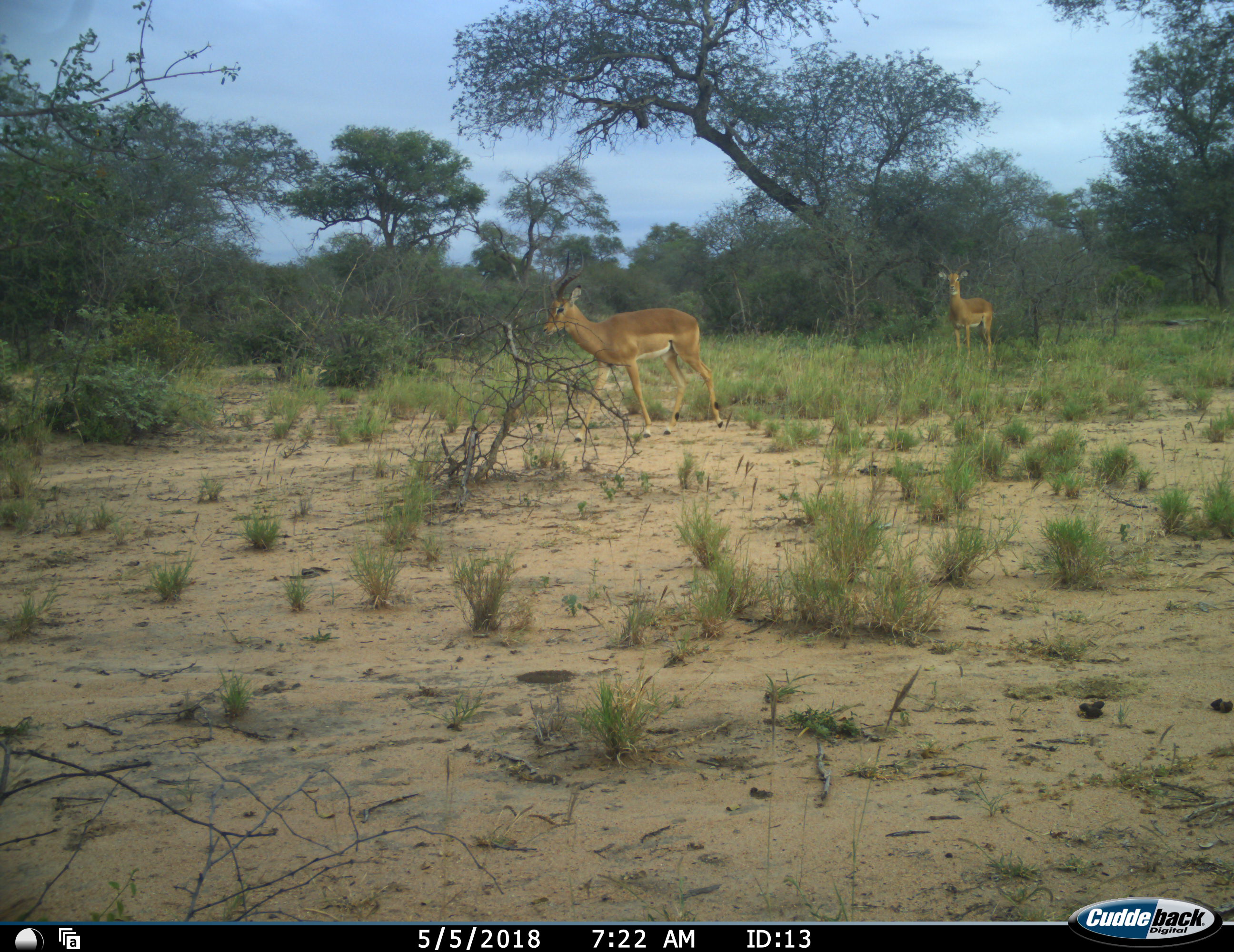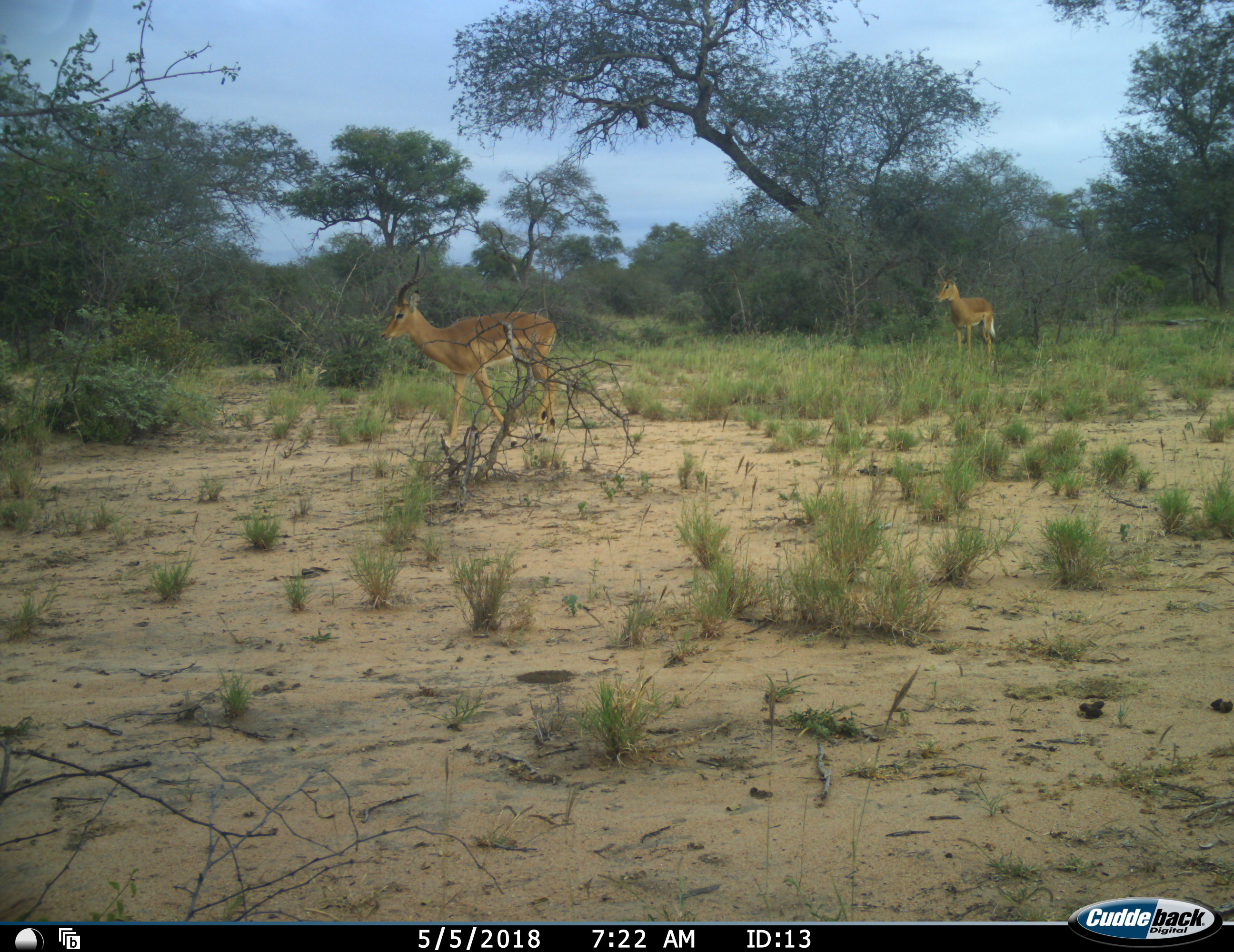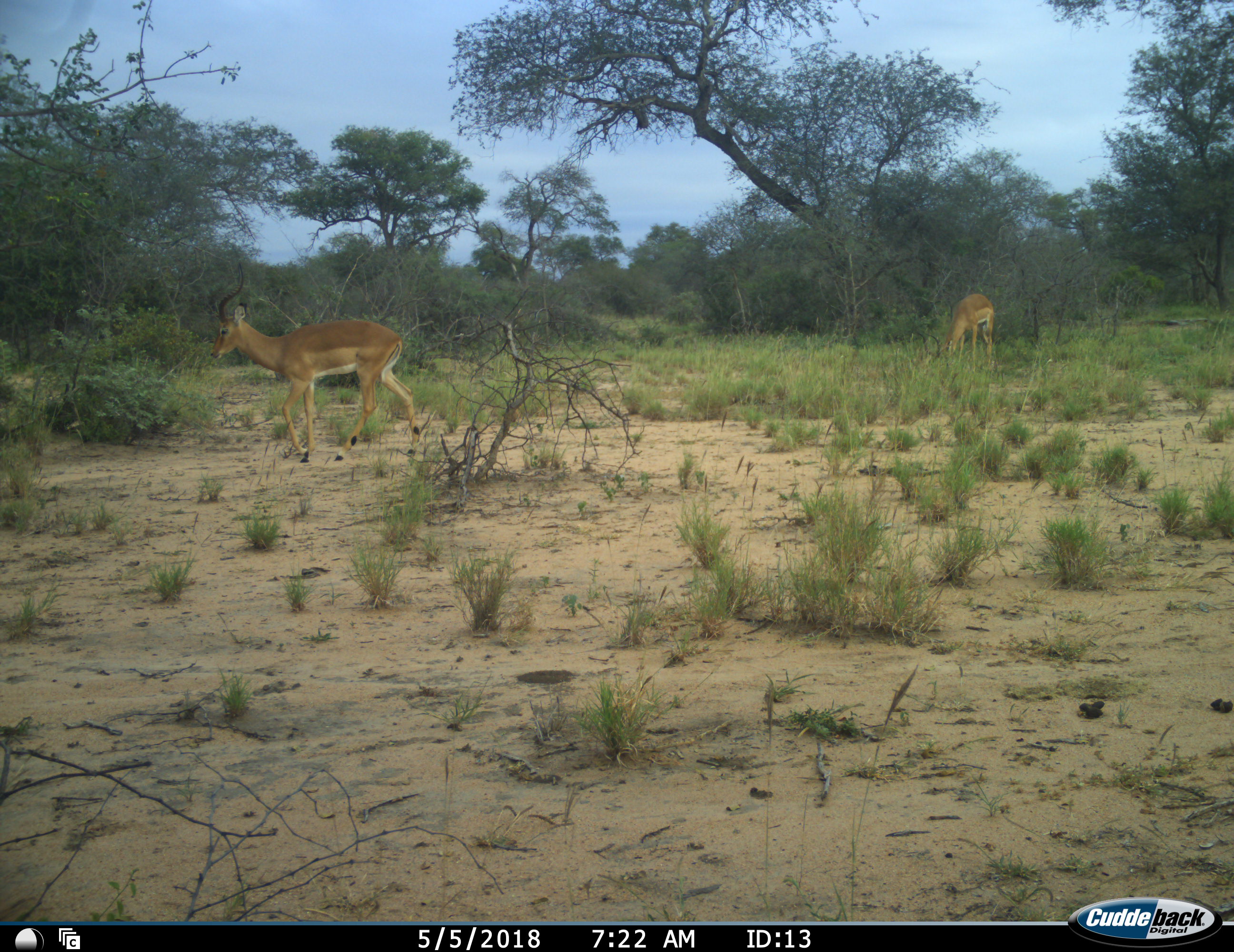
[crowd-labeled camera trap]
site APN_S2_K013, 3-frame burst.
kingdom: Animalia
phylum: Chordata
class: Mammalia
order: Artiodactyla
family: Bovidae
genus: Aepyceros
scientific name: Aepyceros melampus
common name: impala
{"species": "impala (Aepyceros melampus)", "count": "2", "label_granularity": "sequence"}